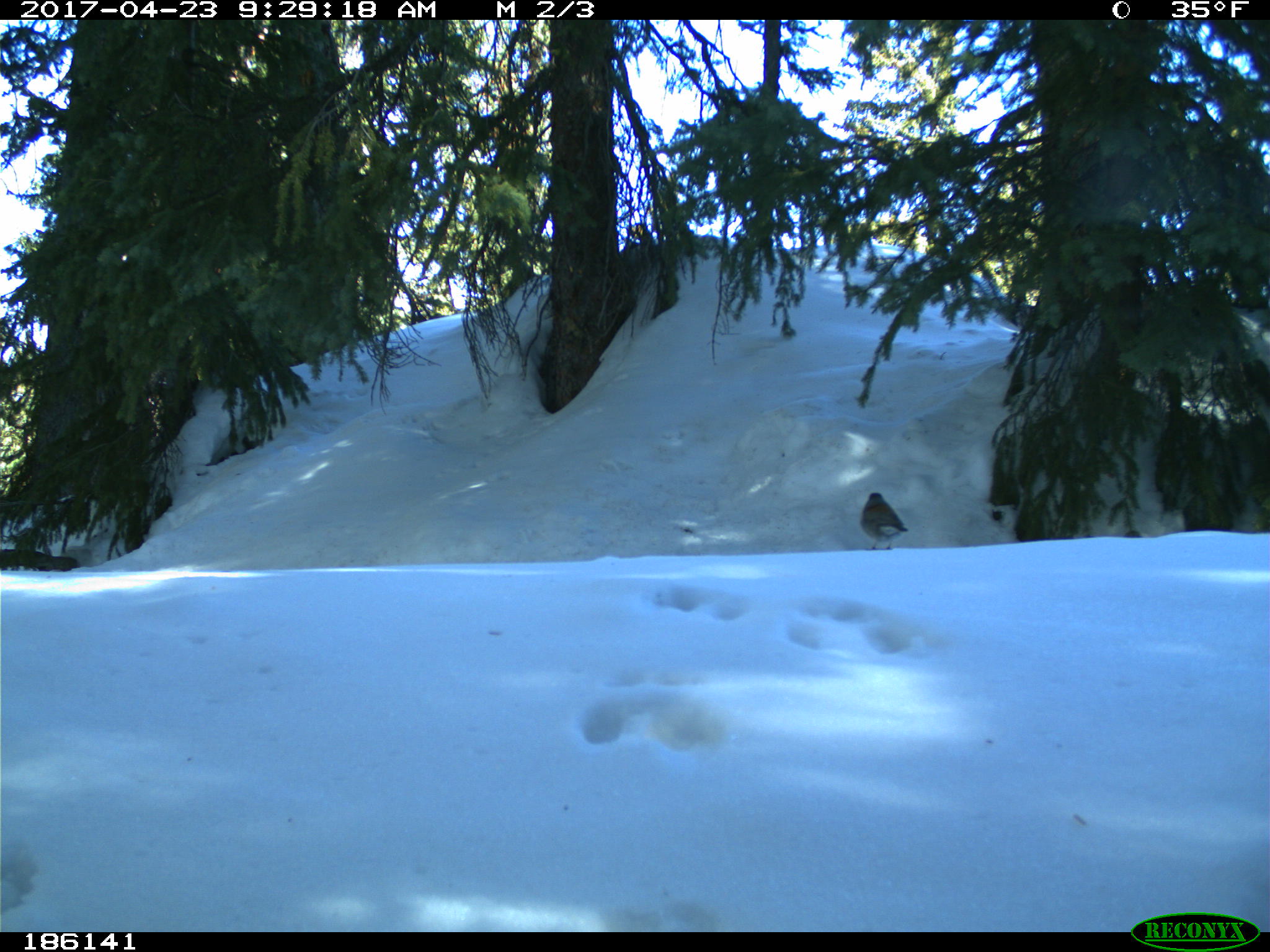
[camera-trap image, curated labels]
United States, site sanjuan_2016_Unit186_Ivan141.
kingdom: Animalia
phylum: Chordata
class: Aves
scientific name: Aves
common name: birds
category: unidentified bird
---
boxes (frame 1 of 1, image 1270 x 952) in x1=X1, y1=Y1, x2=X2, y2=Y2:
animal: x1=858, y1=491, x2=910, y2=551